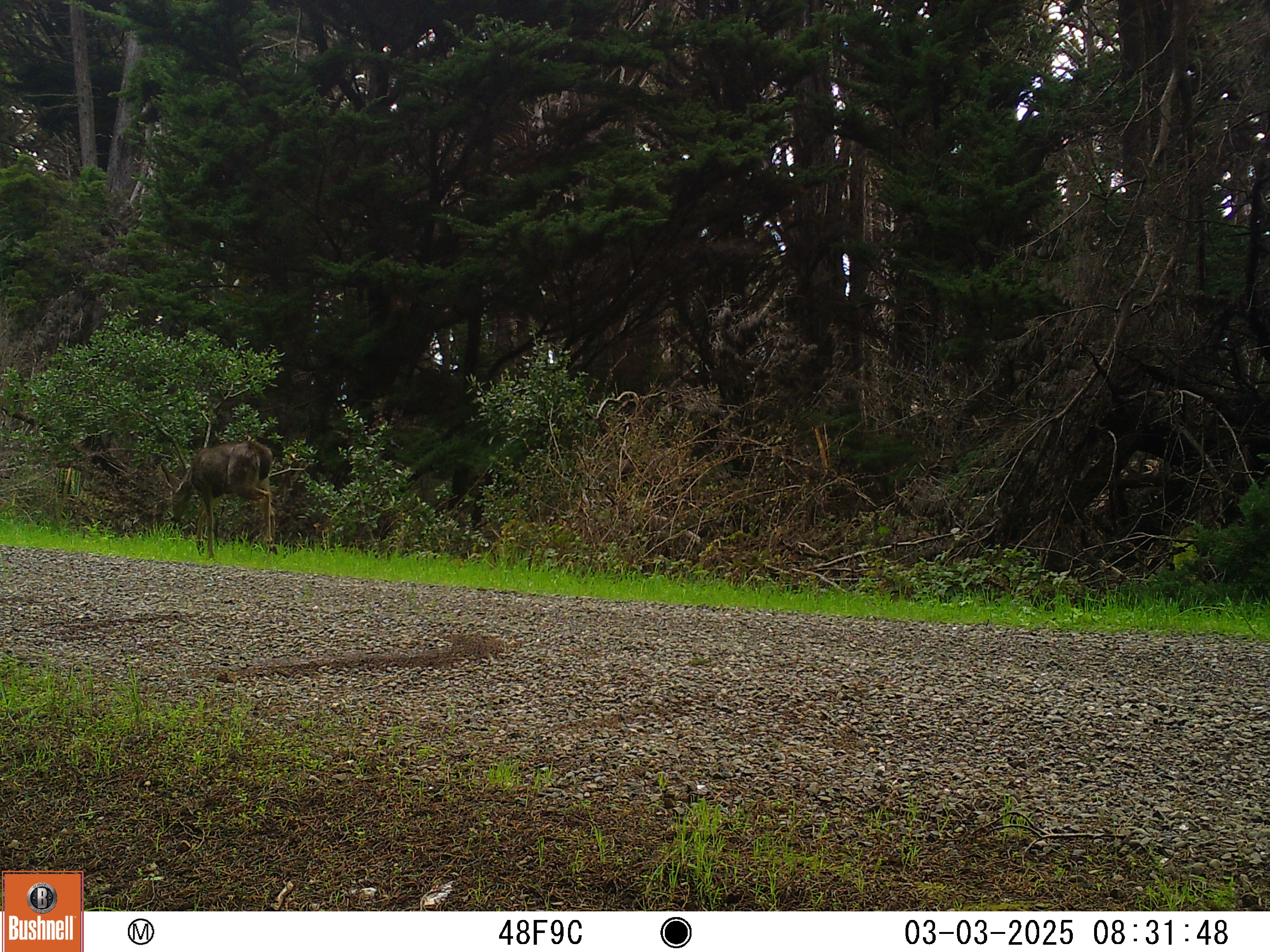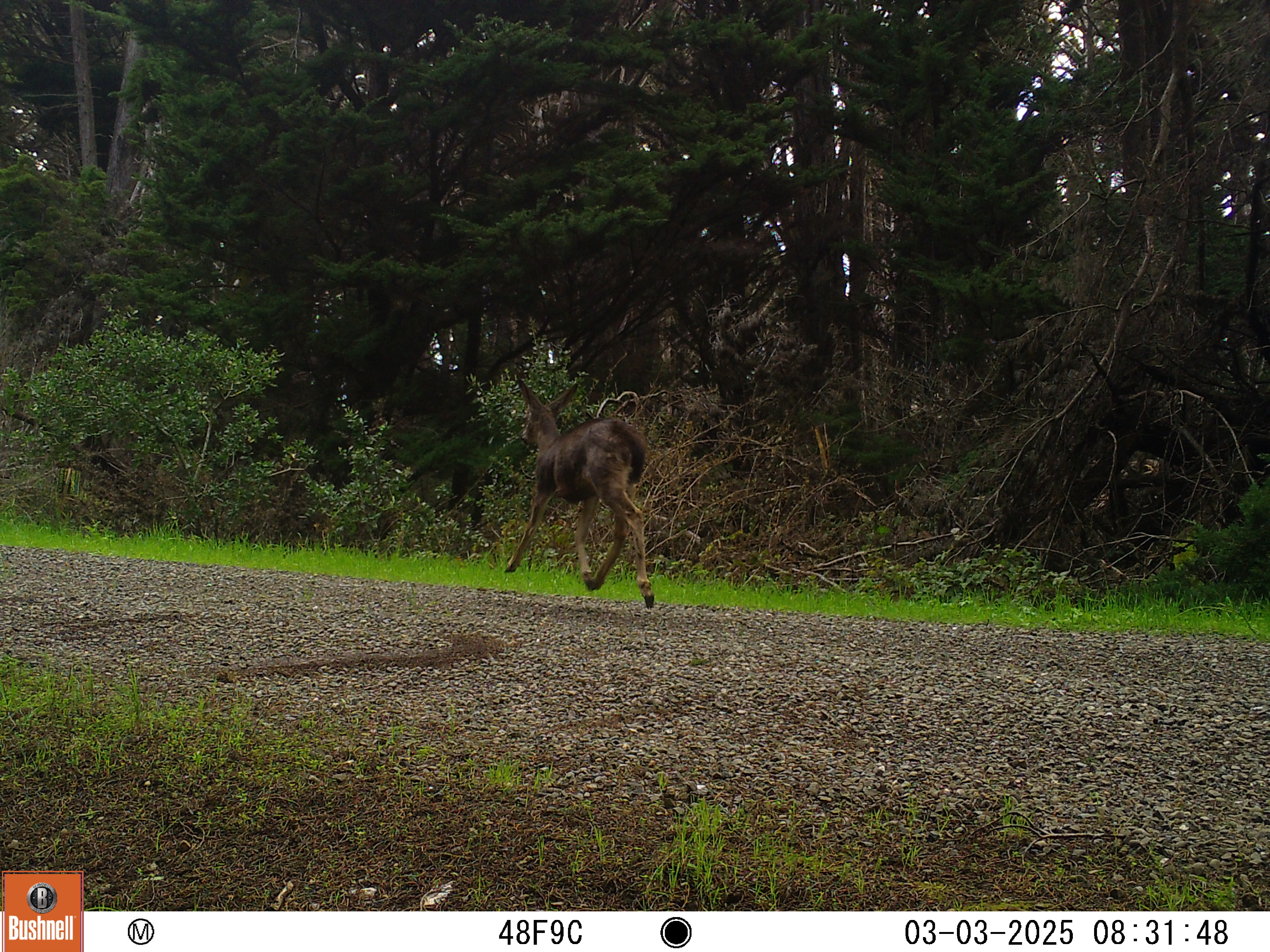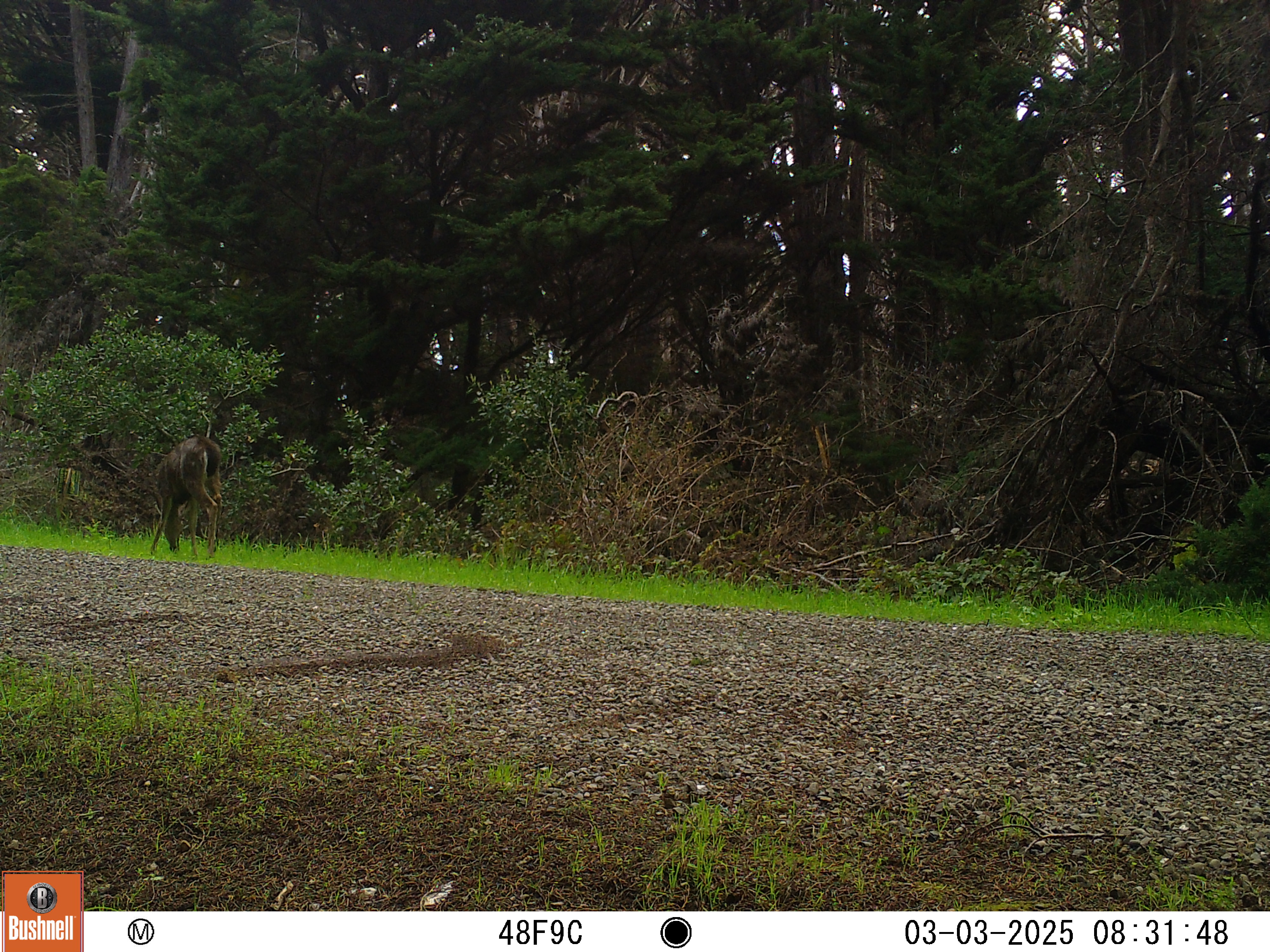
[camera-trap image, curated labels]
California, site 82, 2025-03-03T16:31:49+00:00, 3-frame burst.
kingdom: Animalia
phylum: Chordata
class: Mammalia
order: Artiodactyla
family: Cervidae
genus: Odocoileus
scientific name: Odocoileus hemionus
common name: mule deer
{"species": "mule deer (Odocoileus hemionus)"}